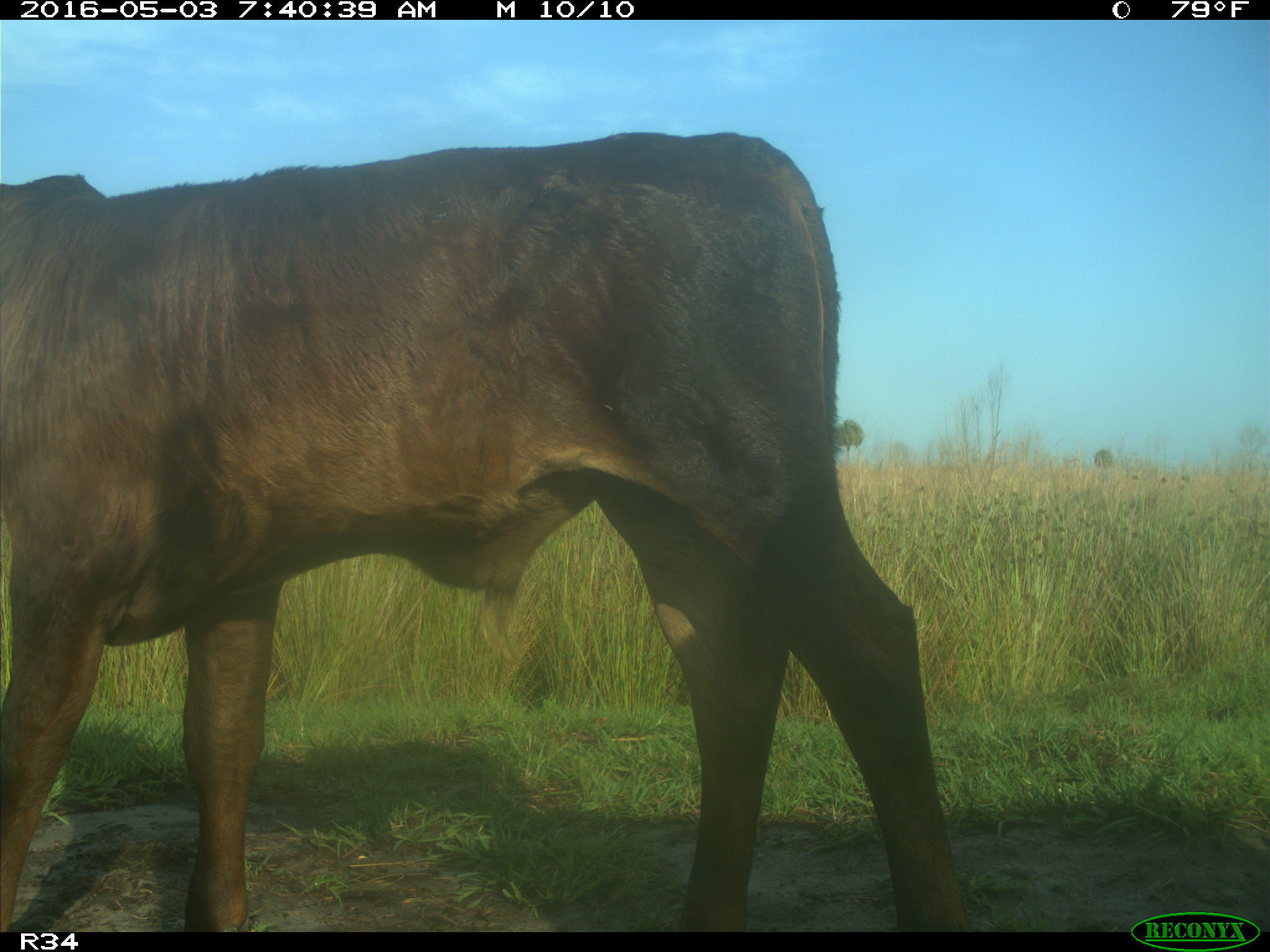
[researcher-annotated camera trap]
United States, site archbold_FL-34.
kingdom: Animalia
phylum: Chordata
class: Mammalia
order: Artiodactyla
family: Bovidae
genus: Bos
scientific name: Bos taurus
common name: domestic cow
Bos taurus (domestic cow).